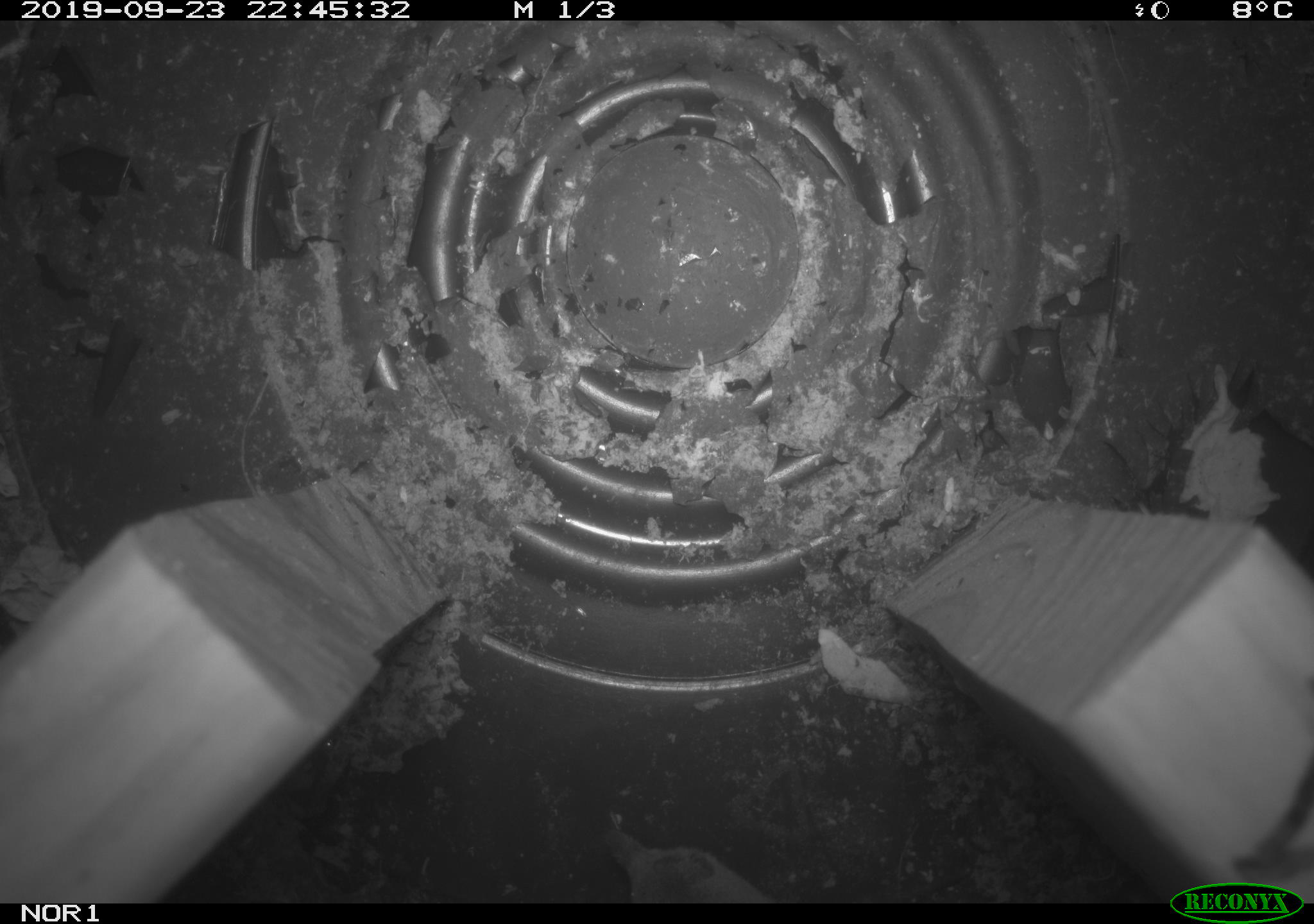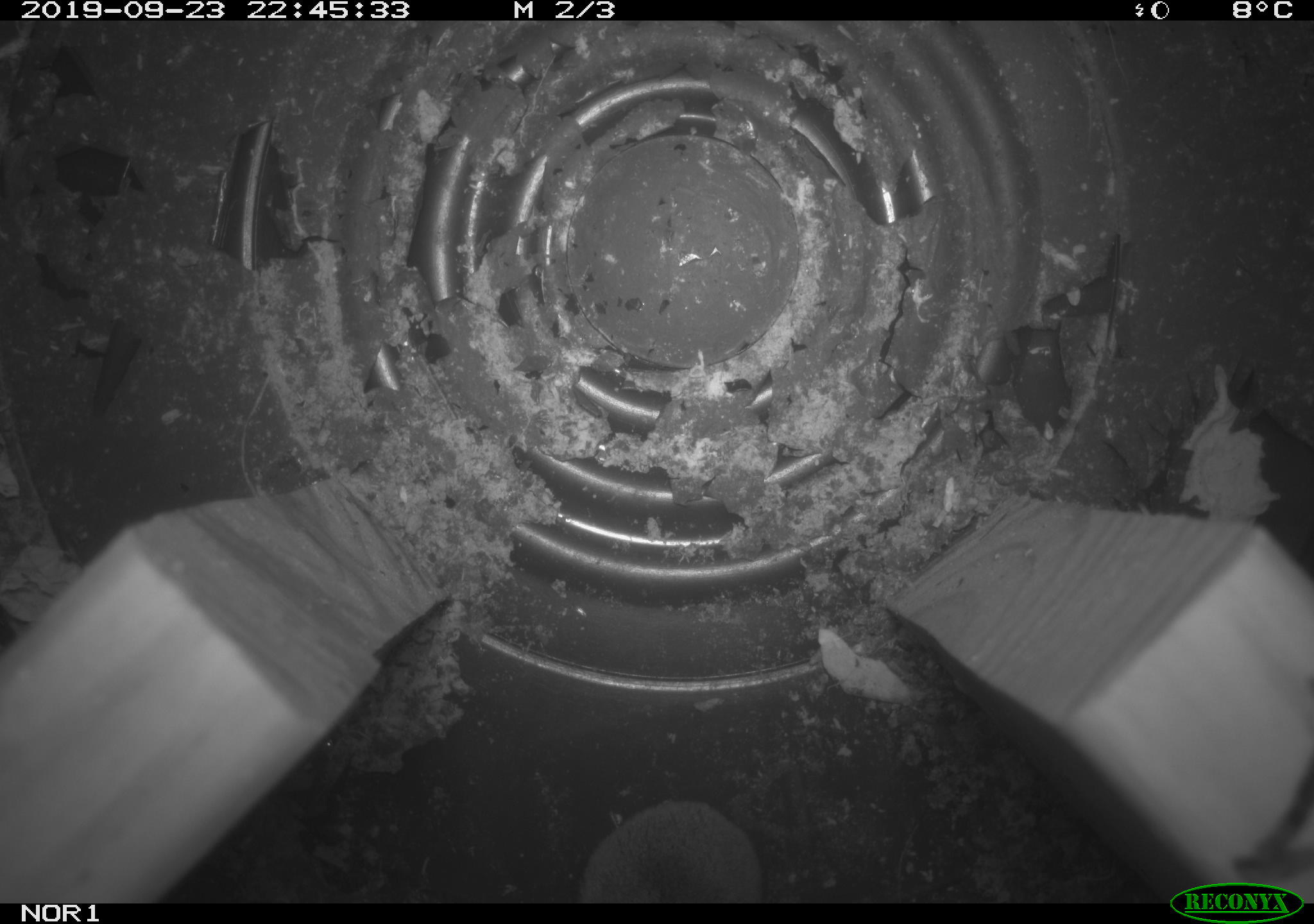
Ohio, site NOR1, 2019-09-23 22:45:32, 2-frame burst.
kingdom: Animalia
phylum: Chordata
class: Mammalia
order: Eulipotyphla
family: Soricidae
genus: Sorex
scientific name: Sorex cinereus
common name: masked shrew